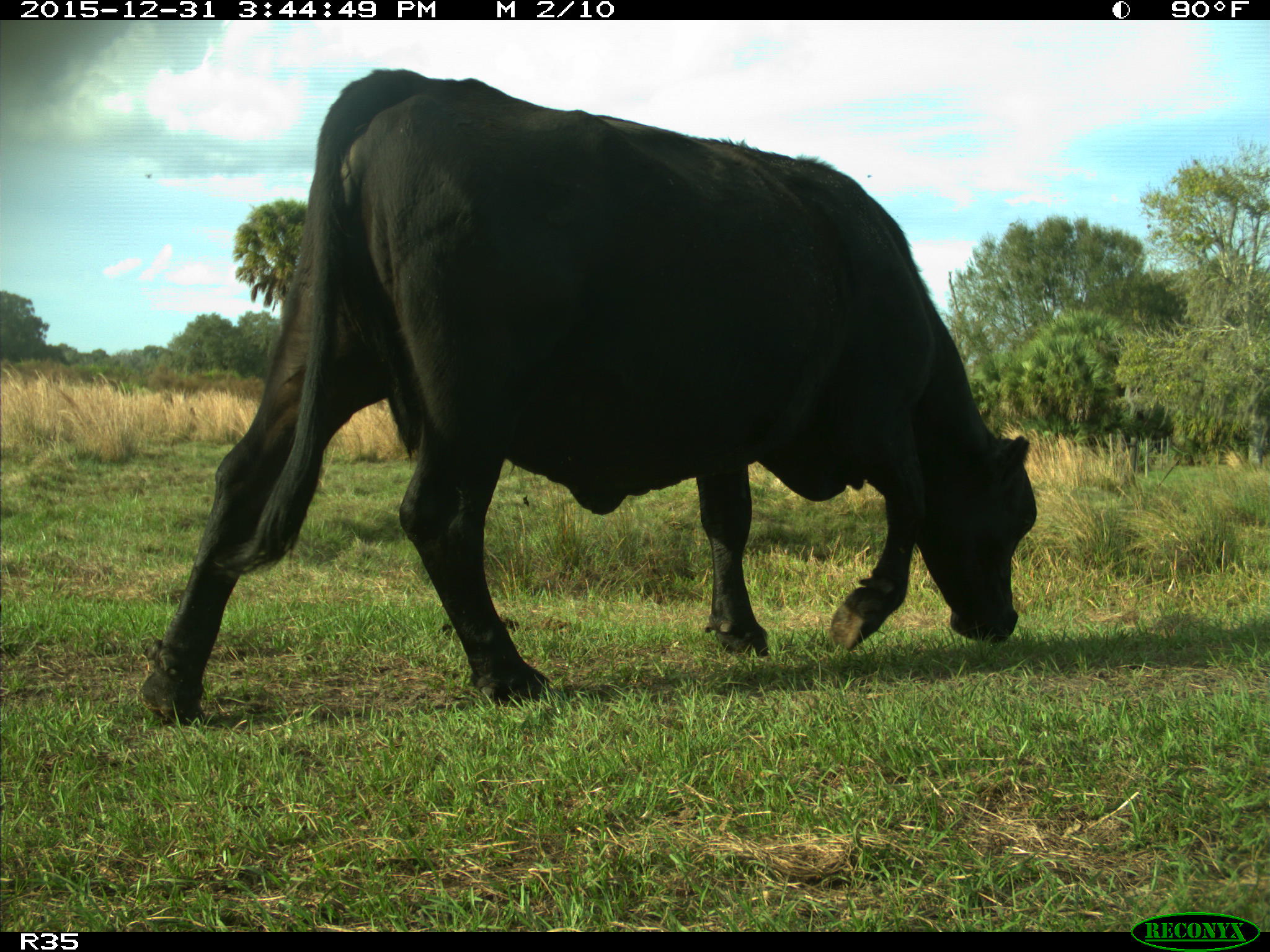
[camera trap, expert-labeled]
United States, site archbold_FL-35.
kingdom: Animalia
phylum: Chordata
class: Mammalia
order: Artiodactyla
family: Bovidae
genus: Bos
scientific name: Bos taurus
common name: domestic cow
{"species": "Bos taurus (domestic cow)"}